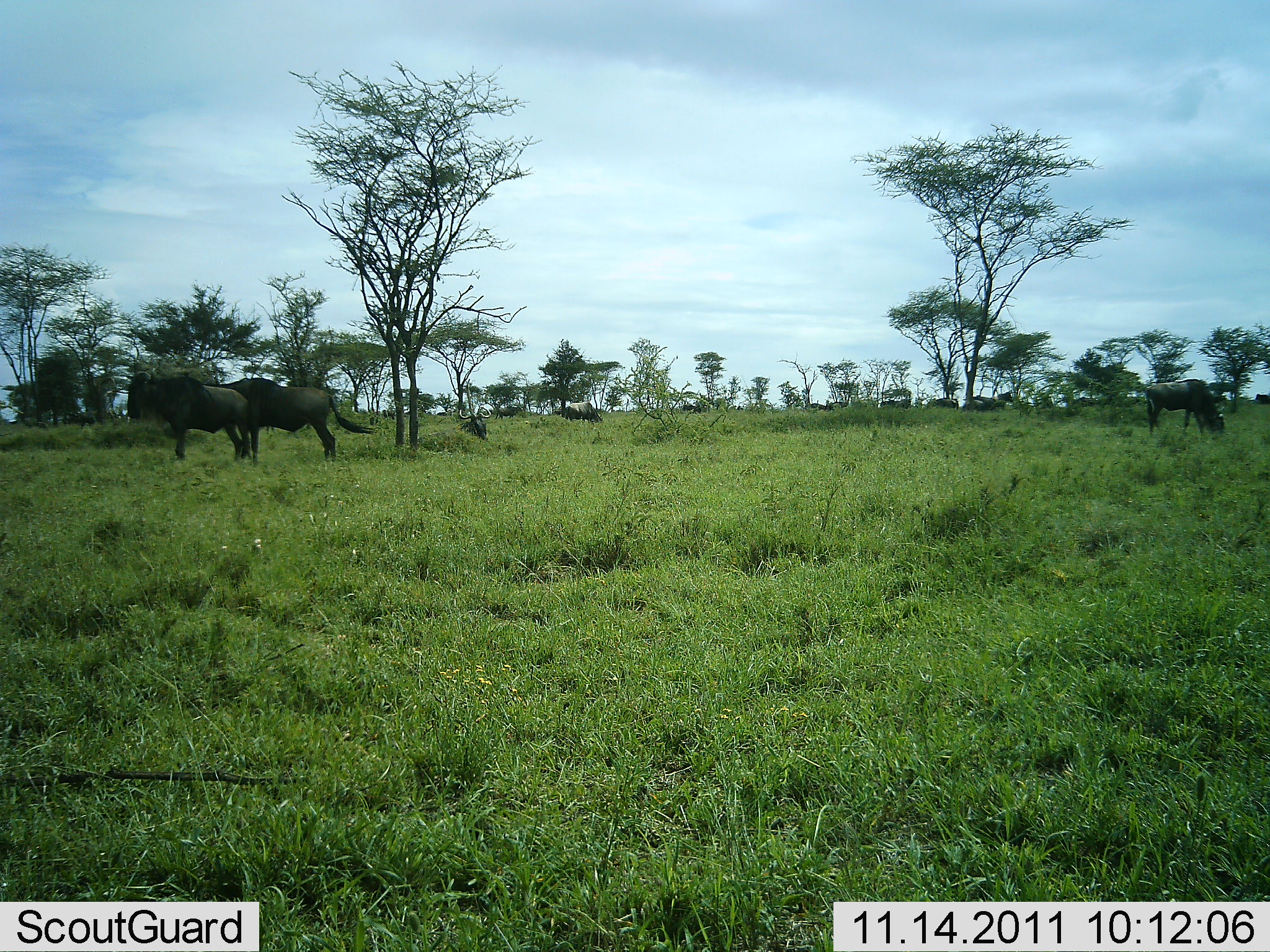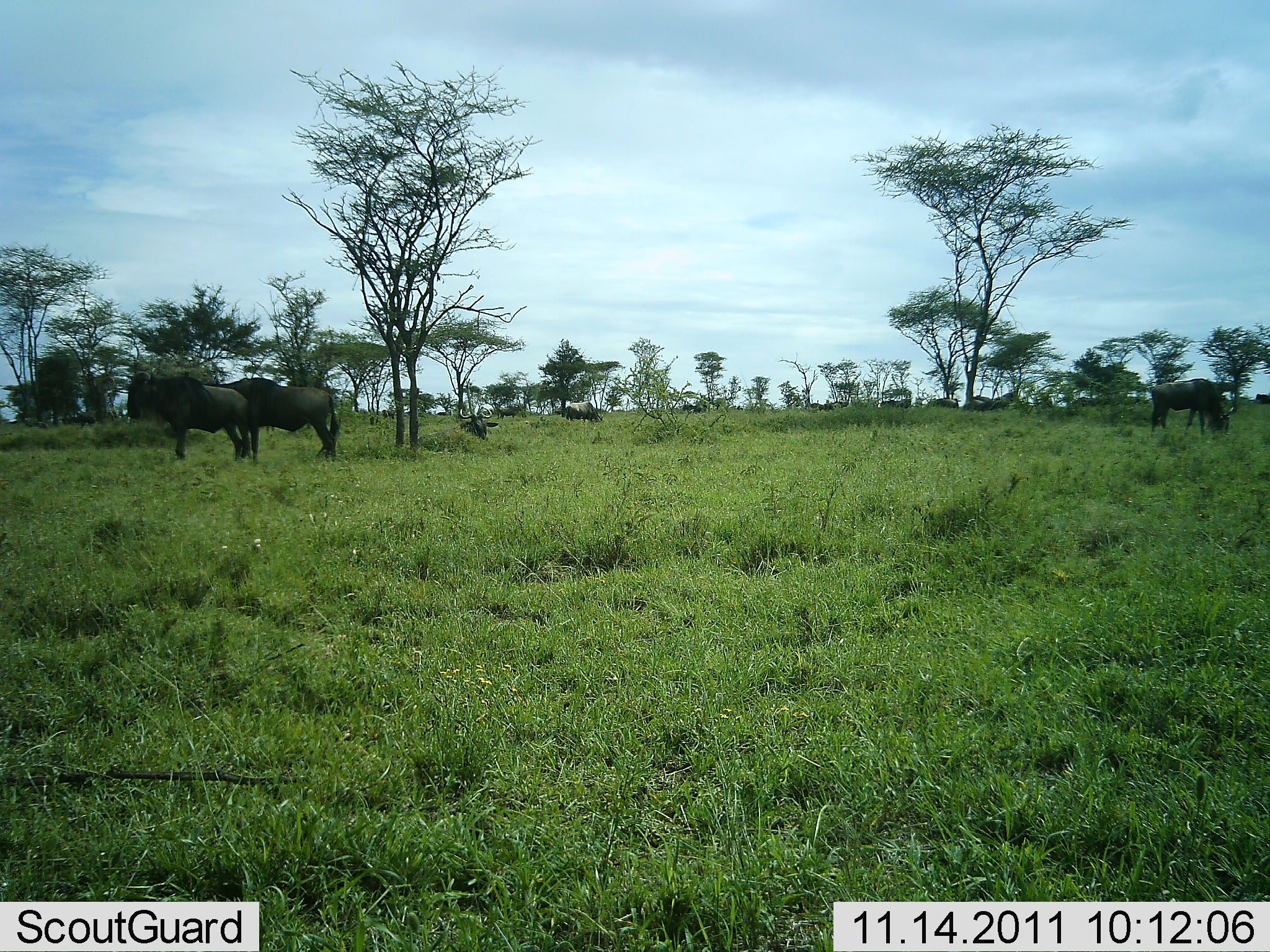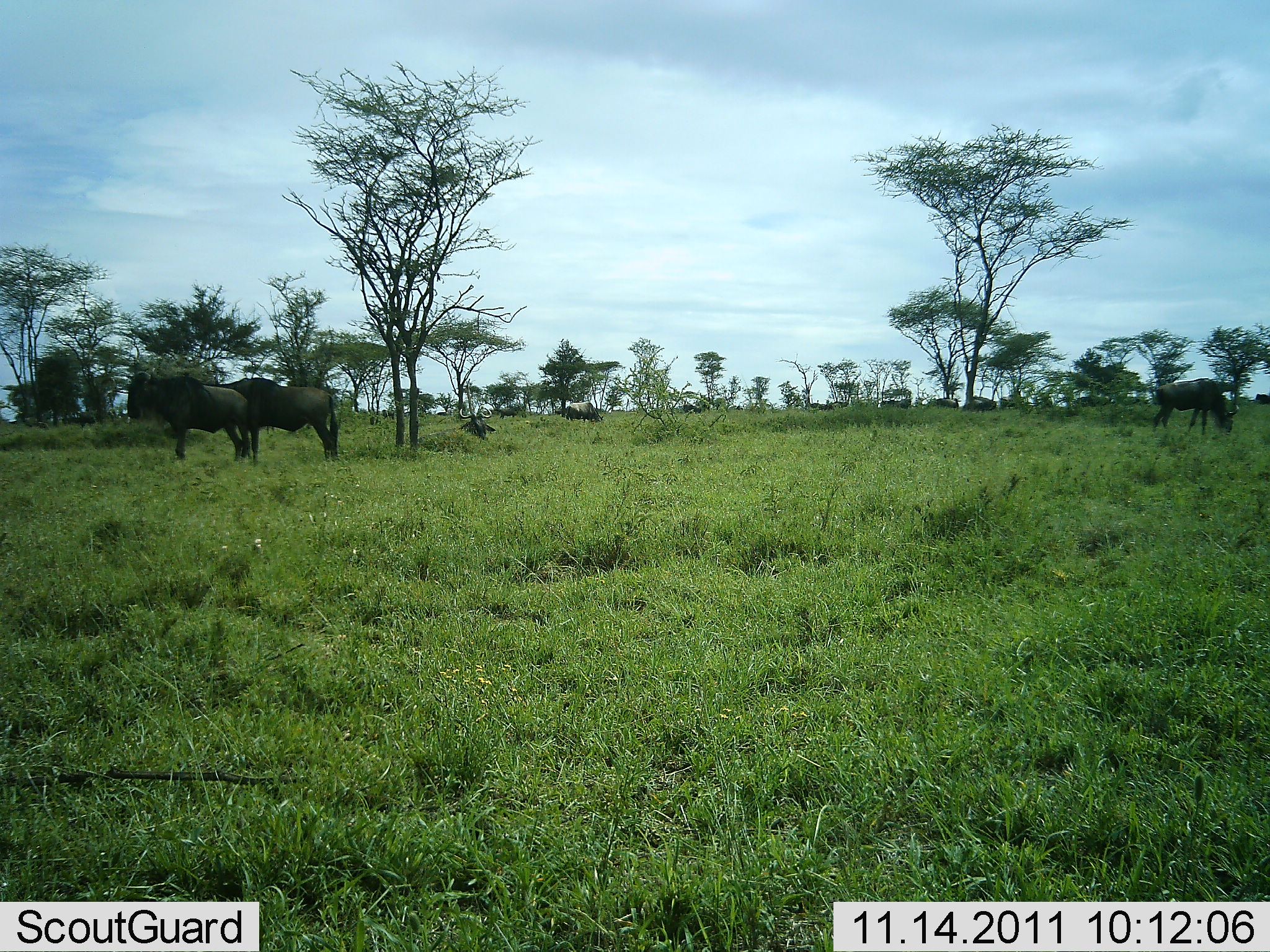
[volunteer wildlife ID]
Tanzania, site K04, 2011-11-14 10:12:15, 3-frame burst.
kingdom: Animalia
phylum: Chordata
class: Mammalia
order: Artiodactyla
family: Bovidae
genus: Connochaetes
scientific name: Connochaetes taurinus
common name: blue wildebeest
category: wildebeest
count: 11-50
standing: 90%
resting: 20%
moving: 20%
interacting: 0%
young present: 0%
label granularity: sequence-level